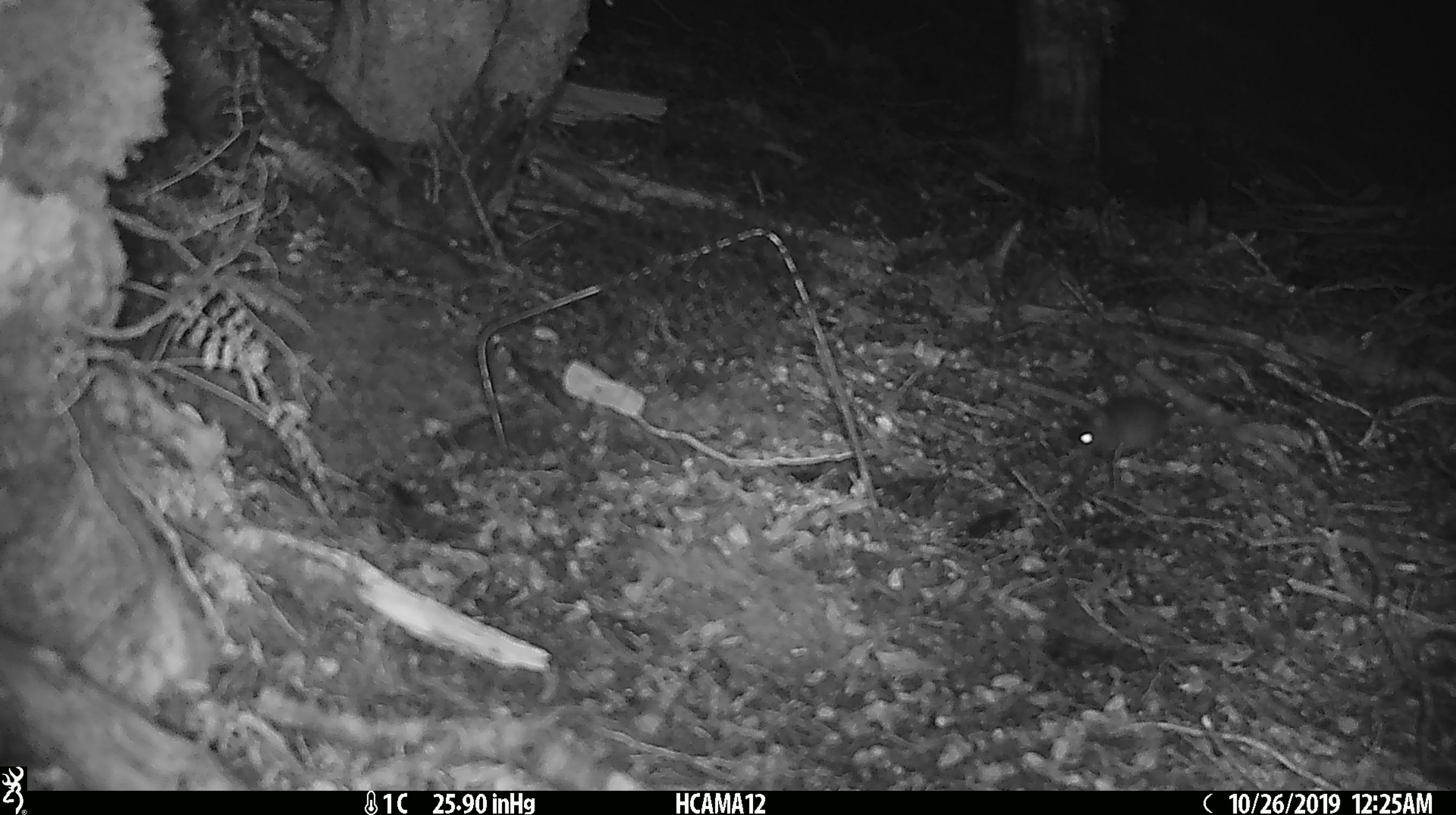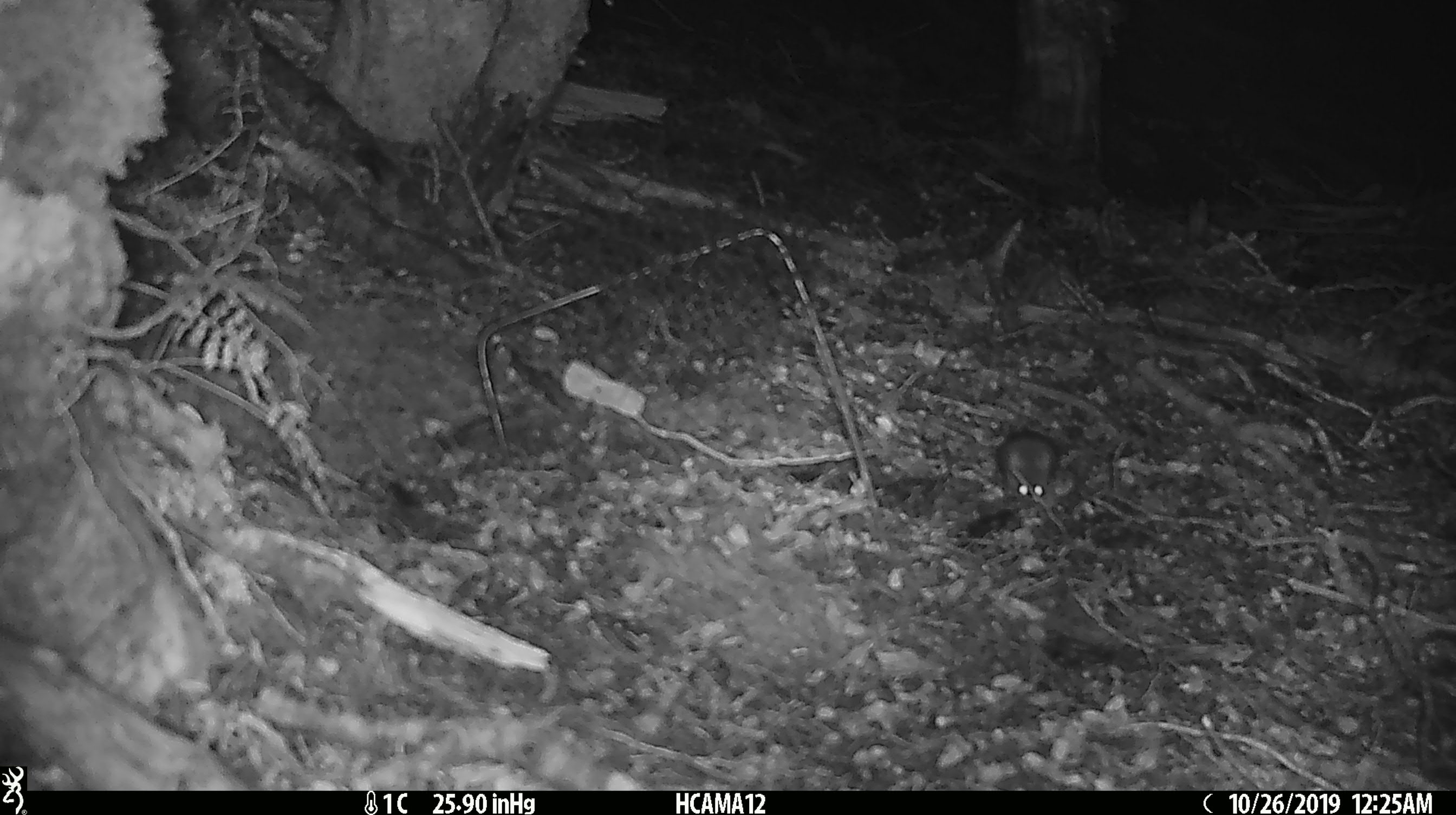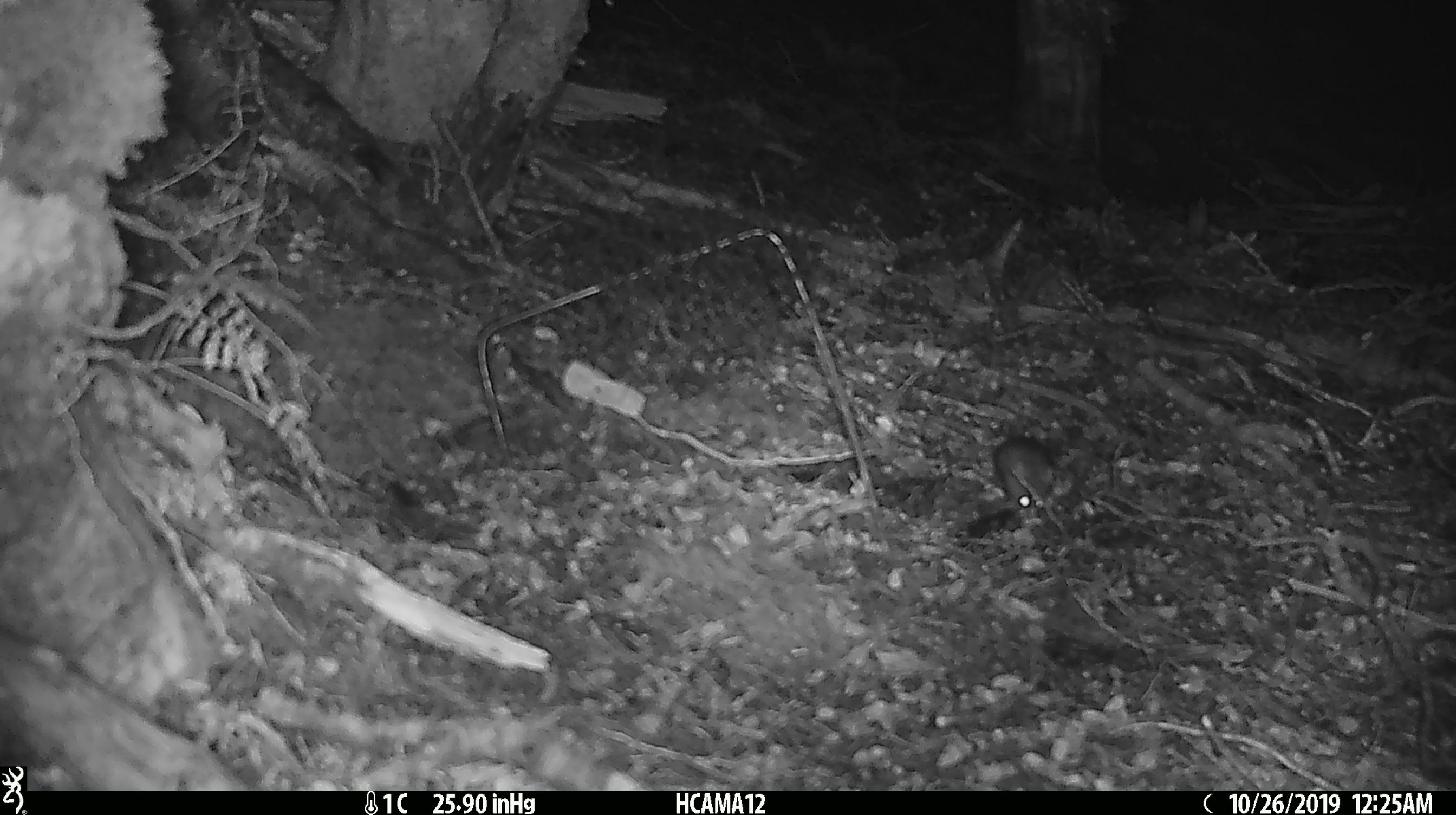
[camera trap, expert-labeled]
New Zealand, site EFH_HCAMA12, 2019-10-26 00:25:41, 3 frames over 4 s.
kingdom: Animalia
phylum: Chordata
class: Mammalia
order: Rodentia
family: Muridae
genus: Mus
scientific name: Mus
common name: mouse